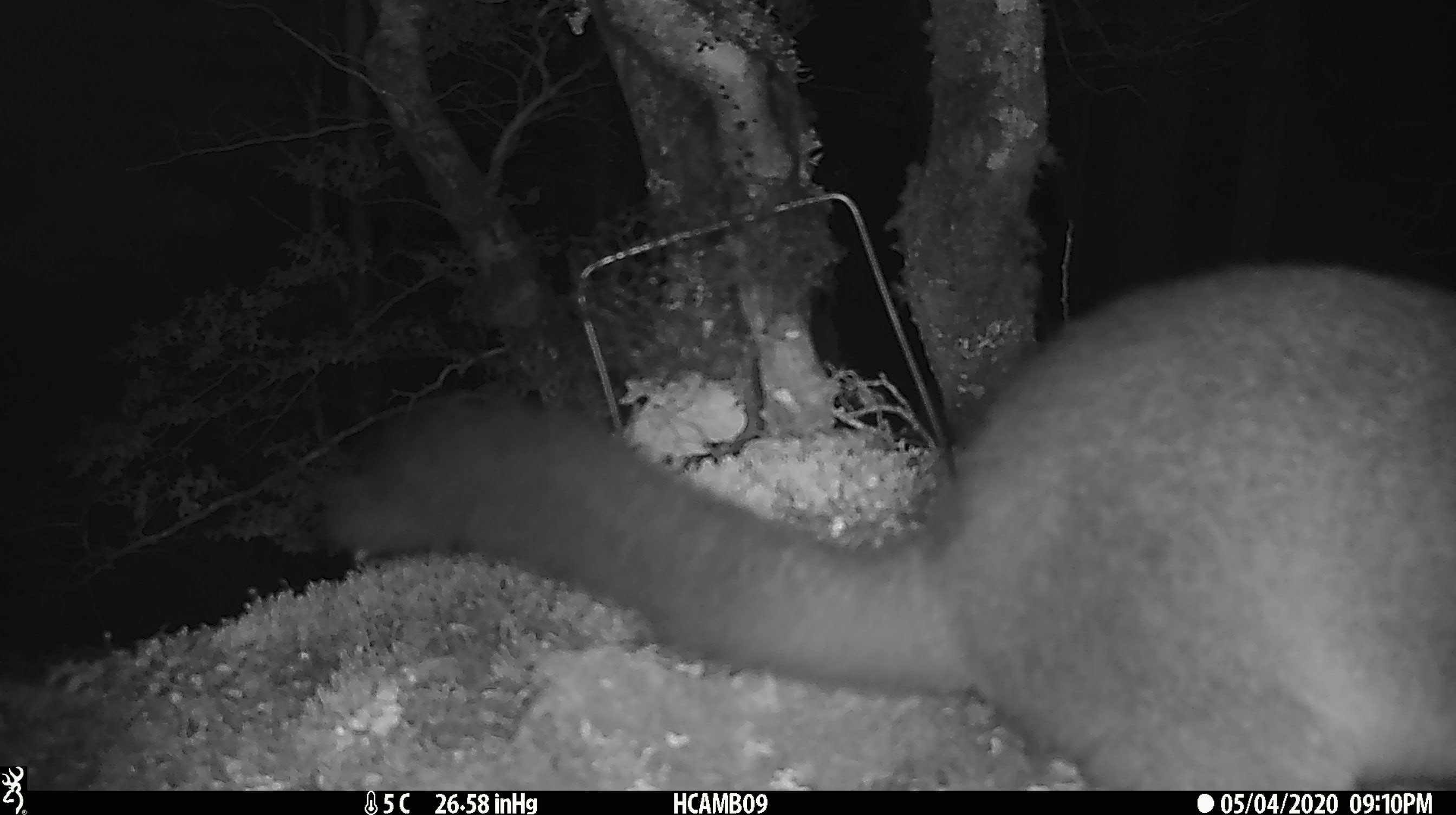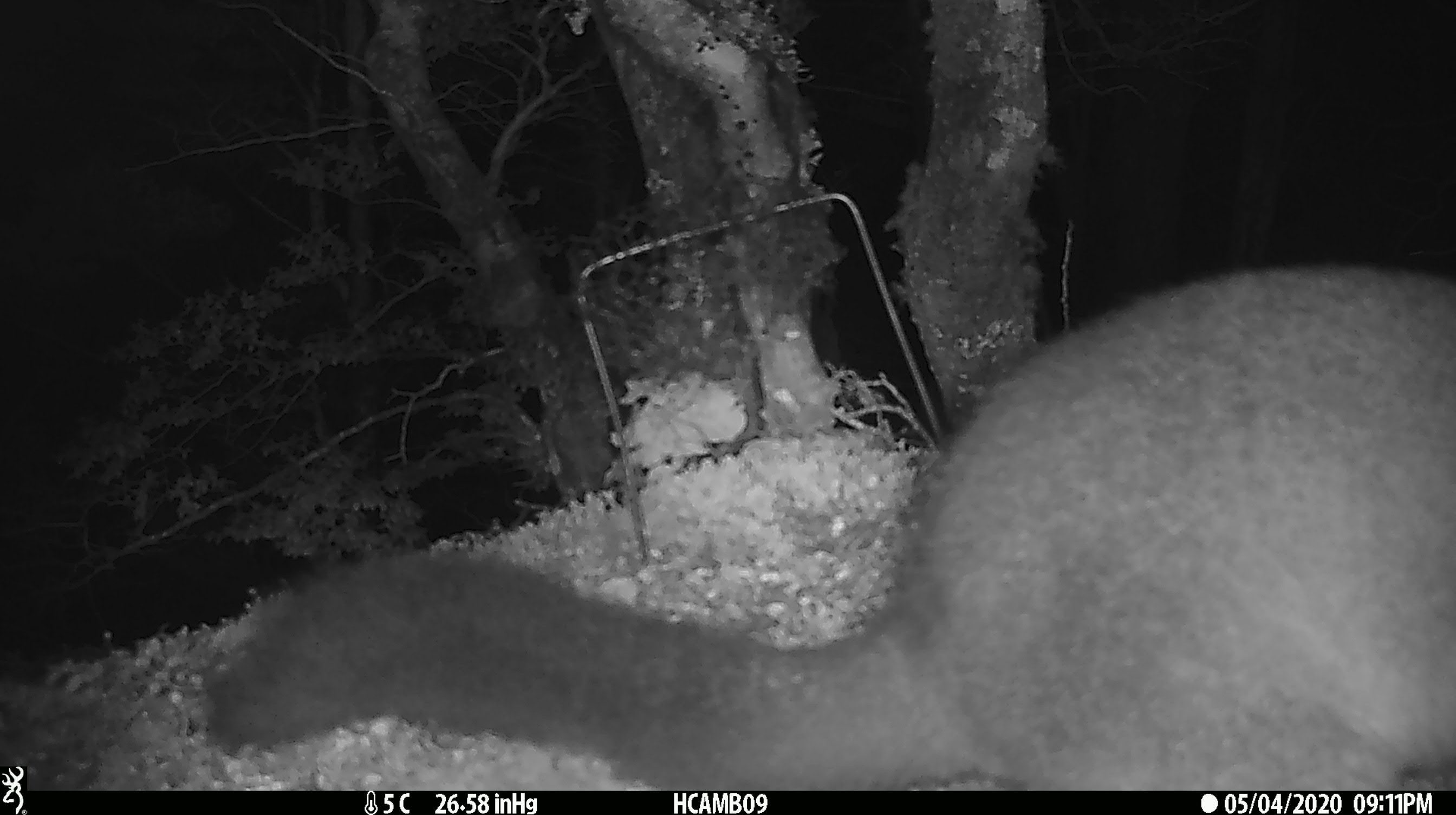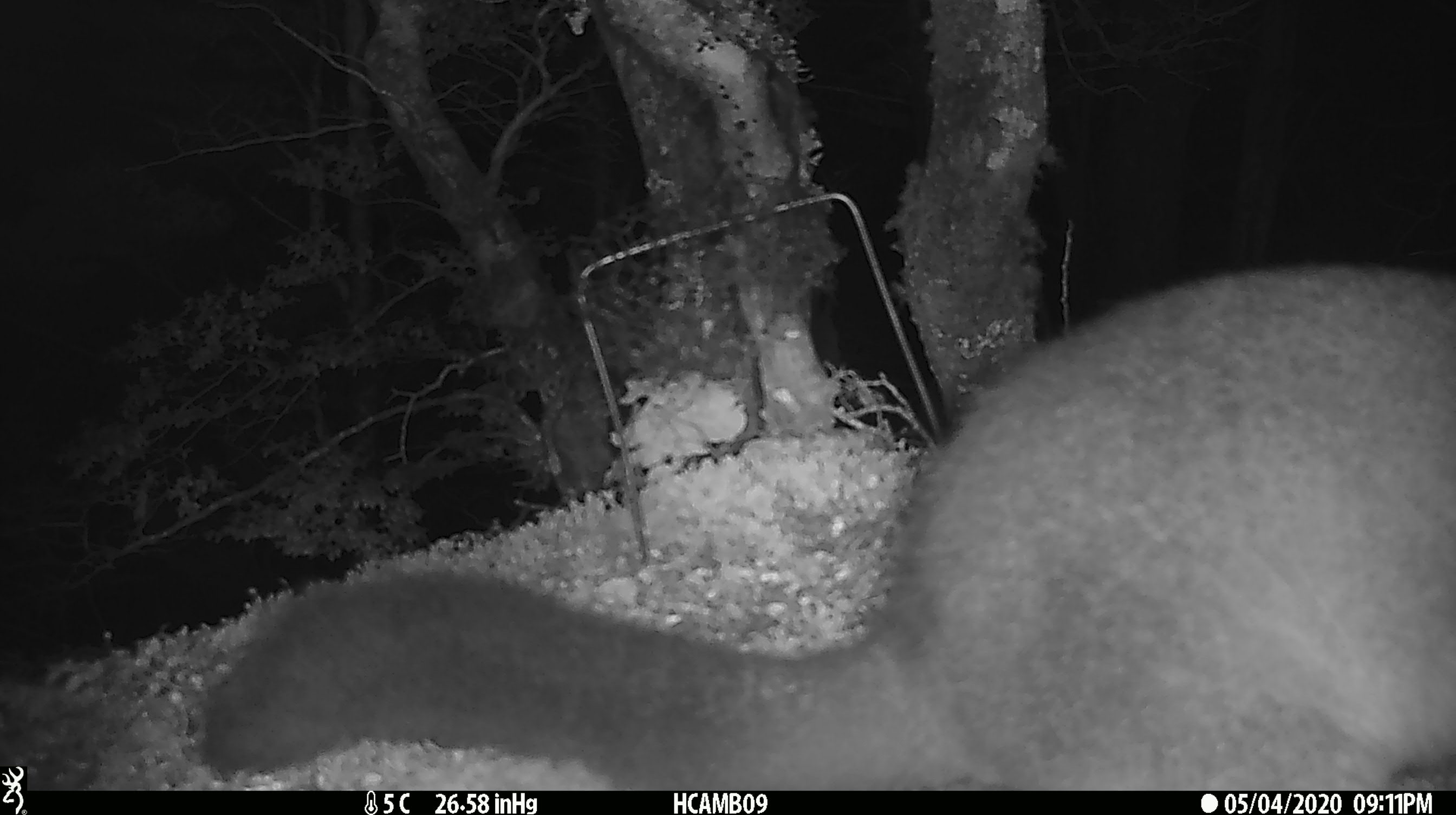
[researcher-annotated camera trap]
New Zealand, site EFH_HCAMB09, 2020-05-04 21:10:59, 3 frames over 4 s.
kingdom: Animalia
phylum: Chordata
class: Mammalia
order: Diprotodontia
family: Phalangeridae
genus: Trichosurus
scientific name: Trichosurus vulpecula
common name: common brushtail possum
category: possum